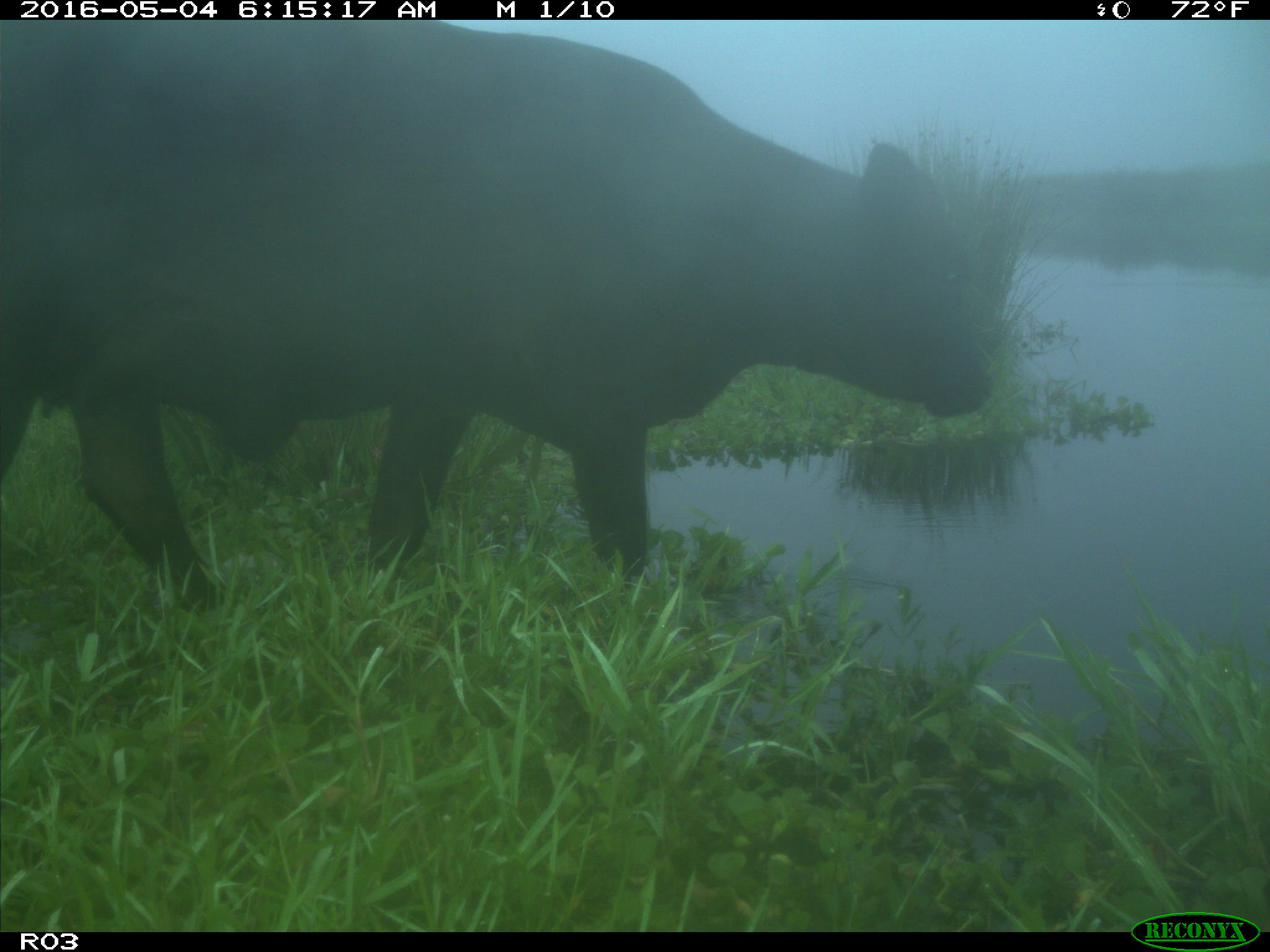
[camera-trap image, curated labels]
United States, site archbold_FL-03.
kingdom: Animalia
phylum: Chordata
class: Mammalia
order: Artiodactyla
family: Bovidae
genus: Bos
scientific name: Bos taurus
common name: domestic cow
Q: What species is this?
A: Bos taurus (domestic cow).